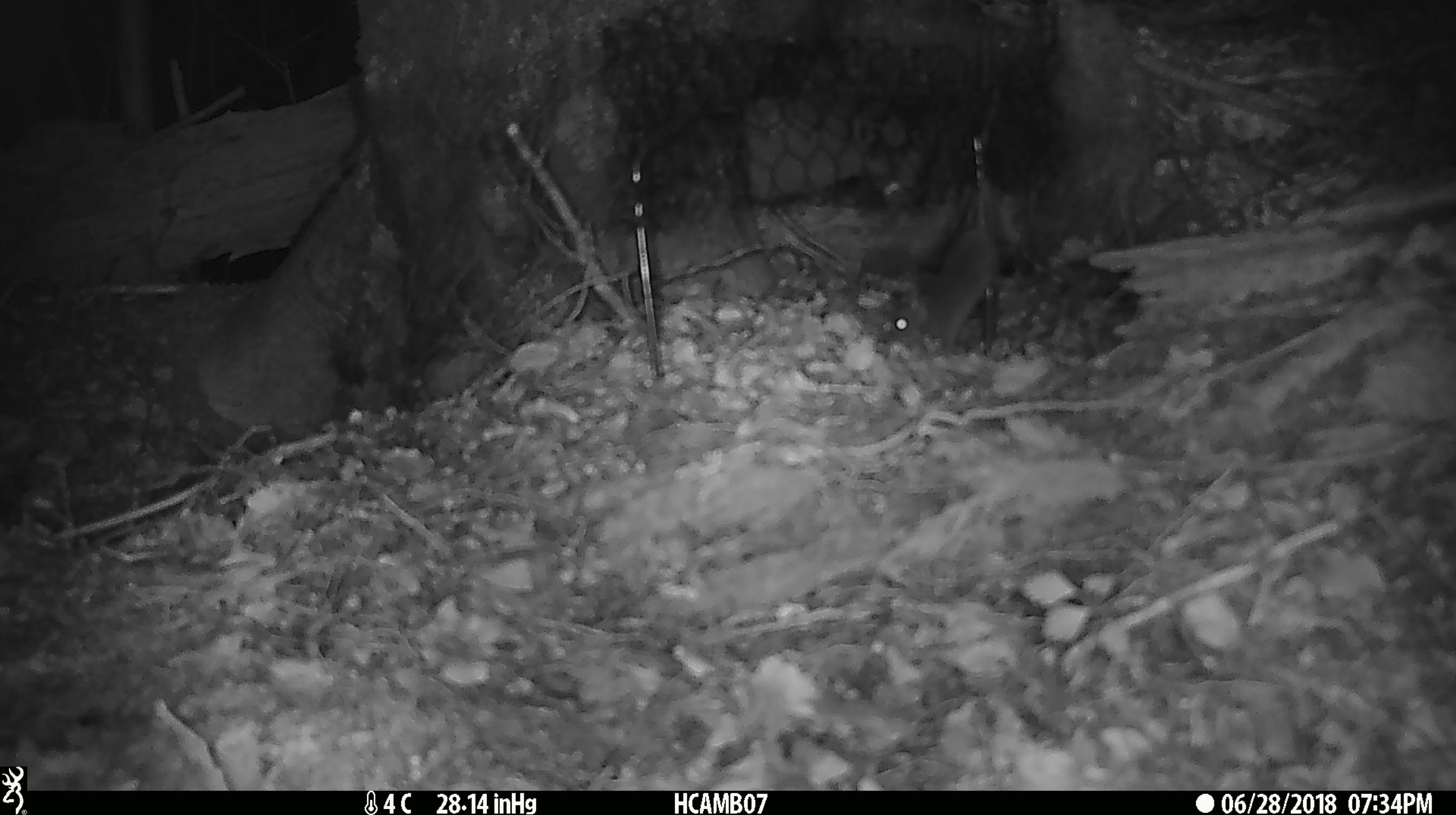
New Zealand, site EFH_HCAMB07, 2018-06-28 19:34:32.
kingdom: Animalia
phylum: Chordata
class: Mammalia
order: Rodentia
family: Muridae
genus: Mus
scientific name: Mus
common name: mouse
Mouse (Mus).